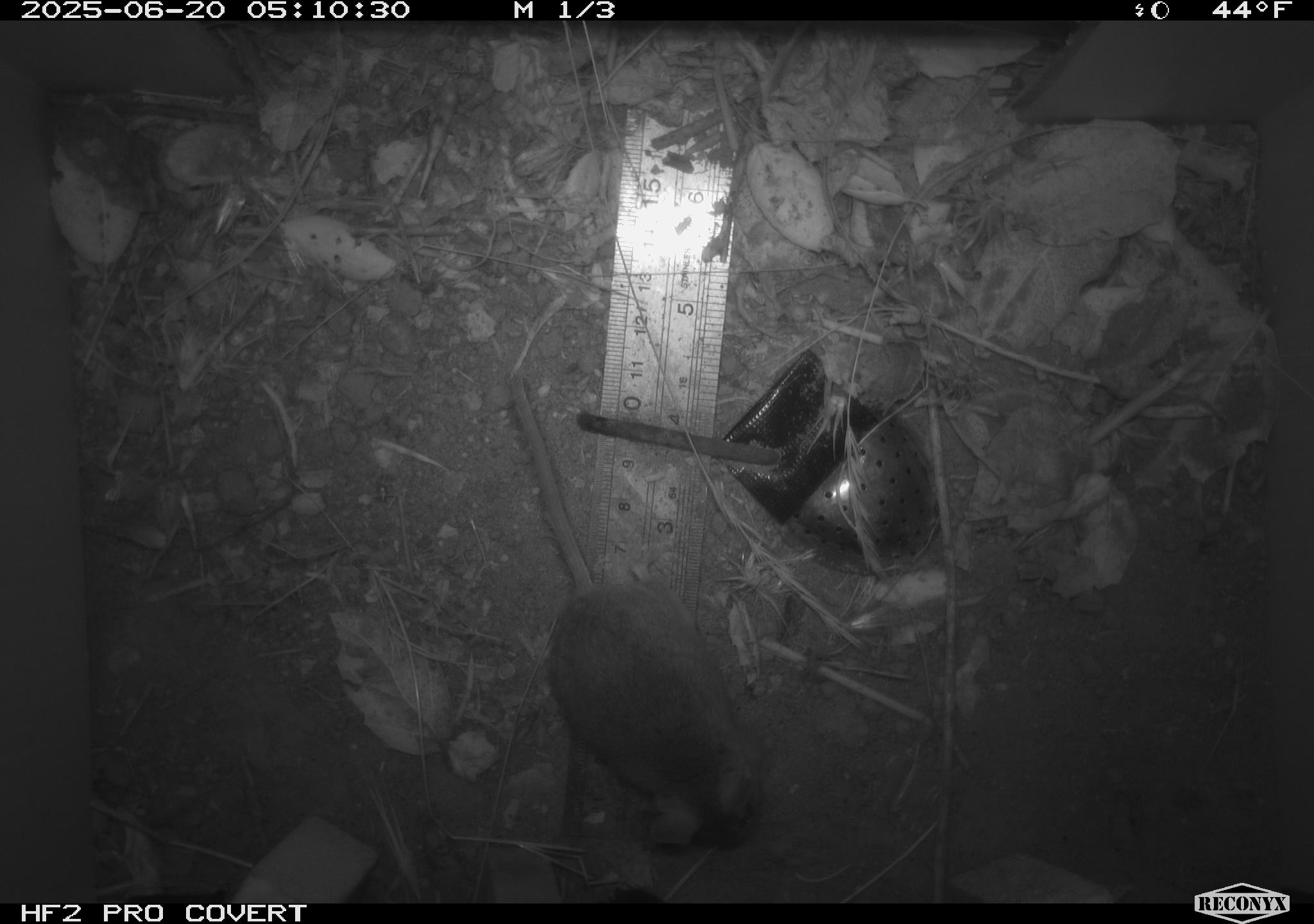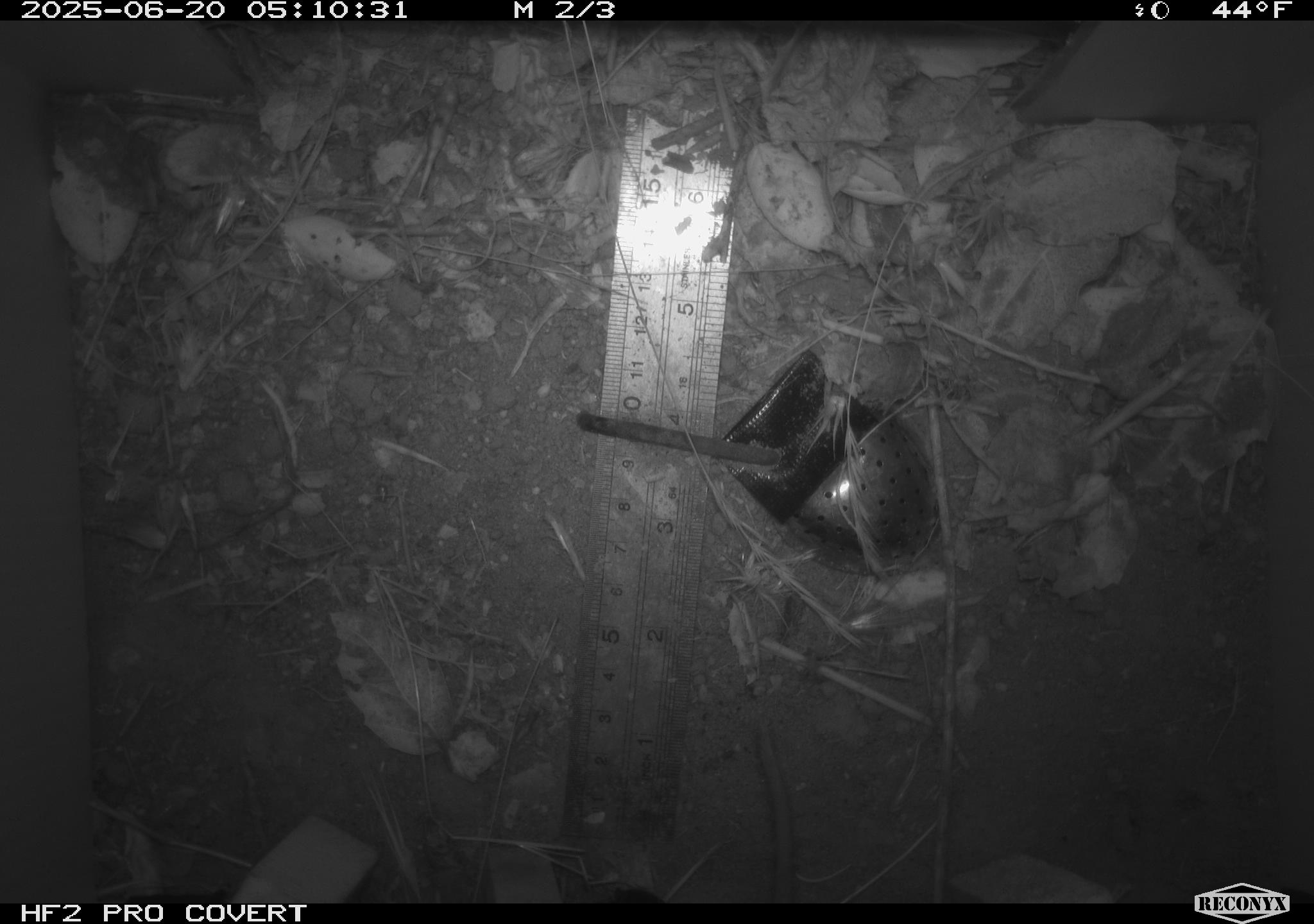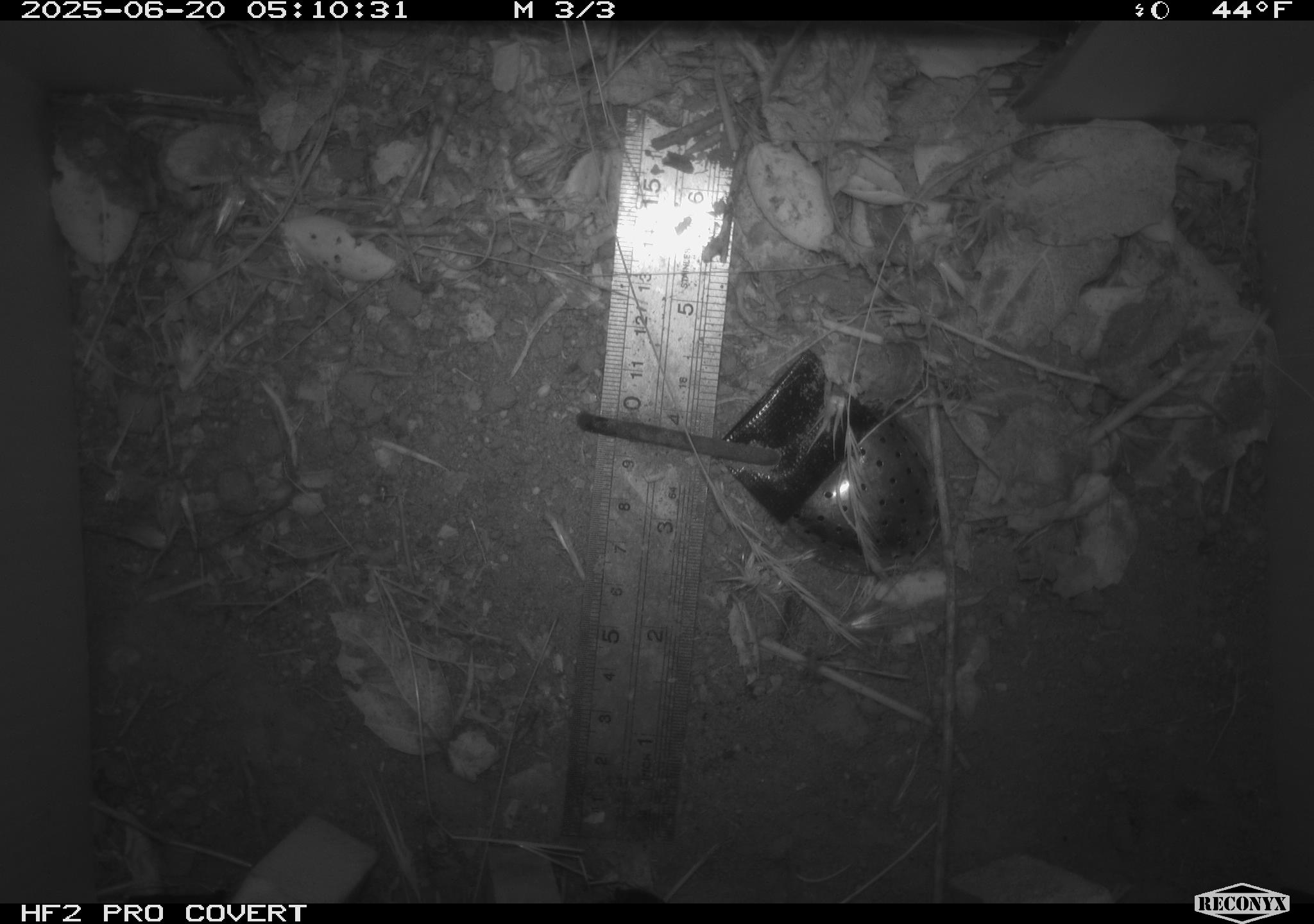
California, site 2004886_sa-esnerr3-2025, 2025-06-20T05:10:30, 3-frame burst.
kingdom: Animalia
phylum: Chordata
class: Mammalia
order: Rodentia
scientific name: Rodentia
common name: rodent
Rodent (Rodentia).